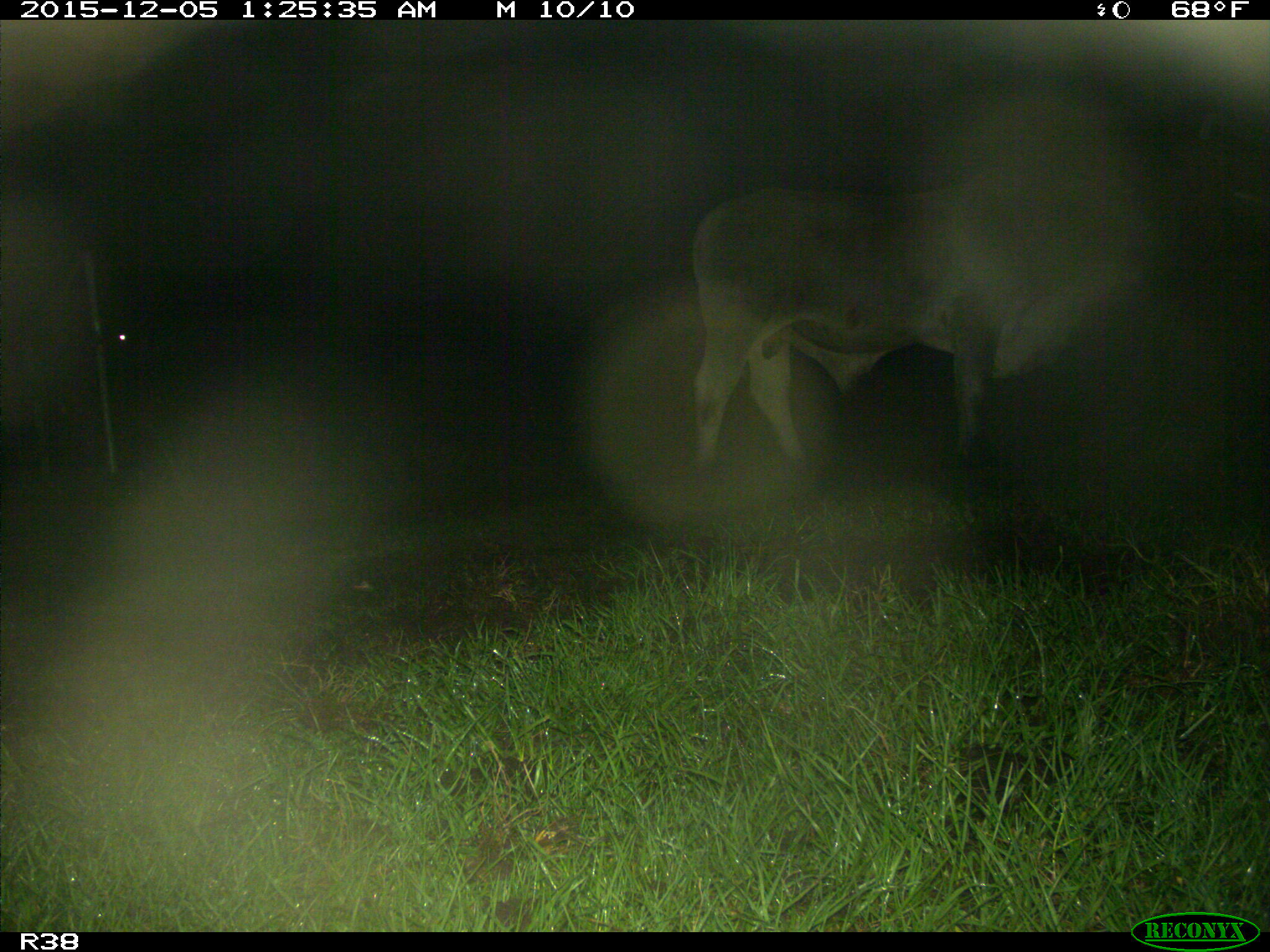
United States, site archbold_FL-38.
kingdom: Animalia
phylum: Chordata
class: Mammalia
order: Artiodactyla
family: Bovidae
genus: Bos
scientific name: Bos taurus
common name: domestic cow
Bos taurus (domestic cow).